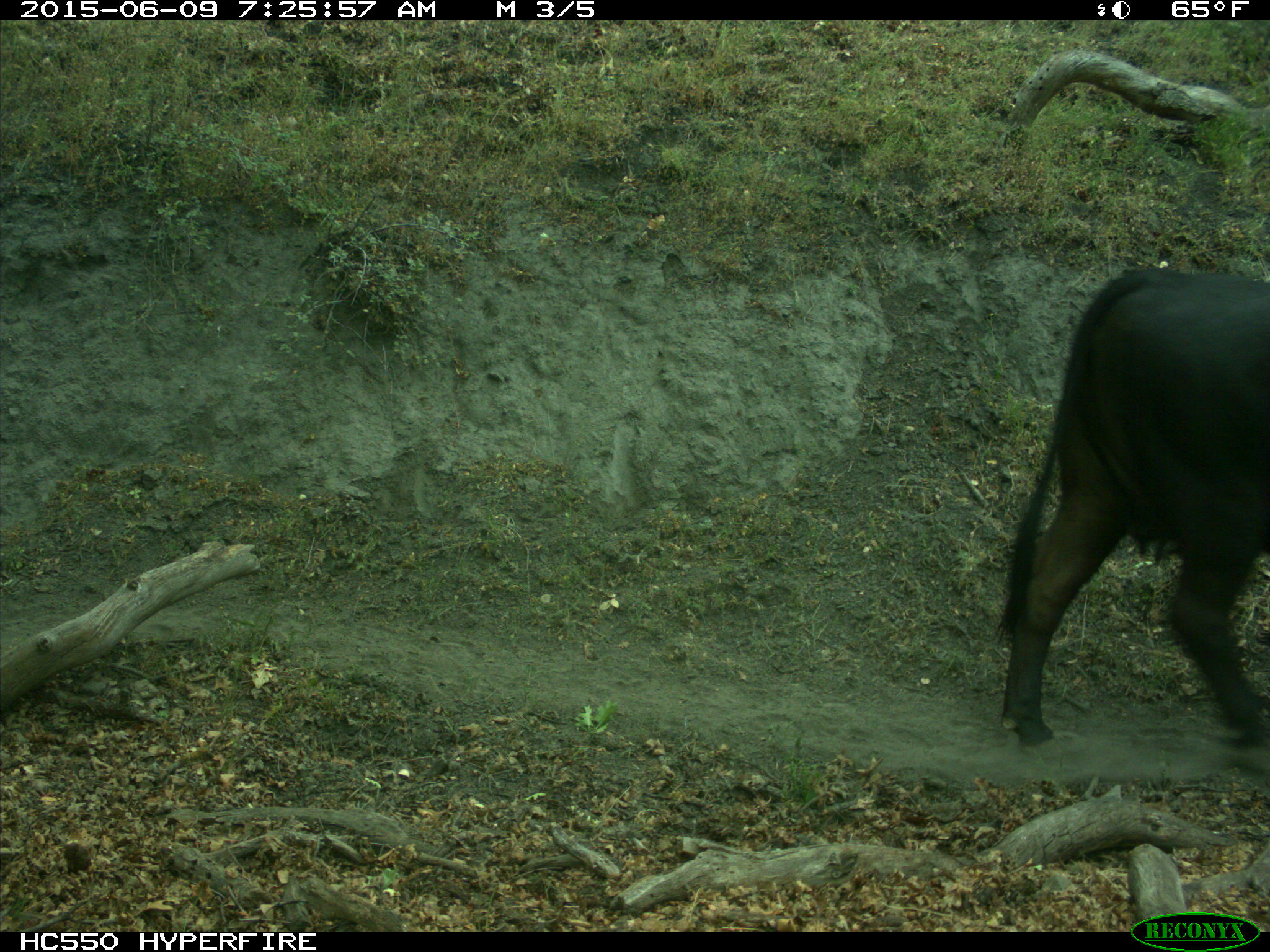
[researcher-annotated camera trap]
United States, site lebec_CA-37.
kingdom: Animalia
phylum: Chordata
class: Mammalia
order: Artiodactyla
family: Bovidae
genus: Bos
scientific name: Bos taurus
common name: domestic cow